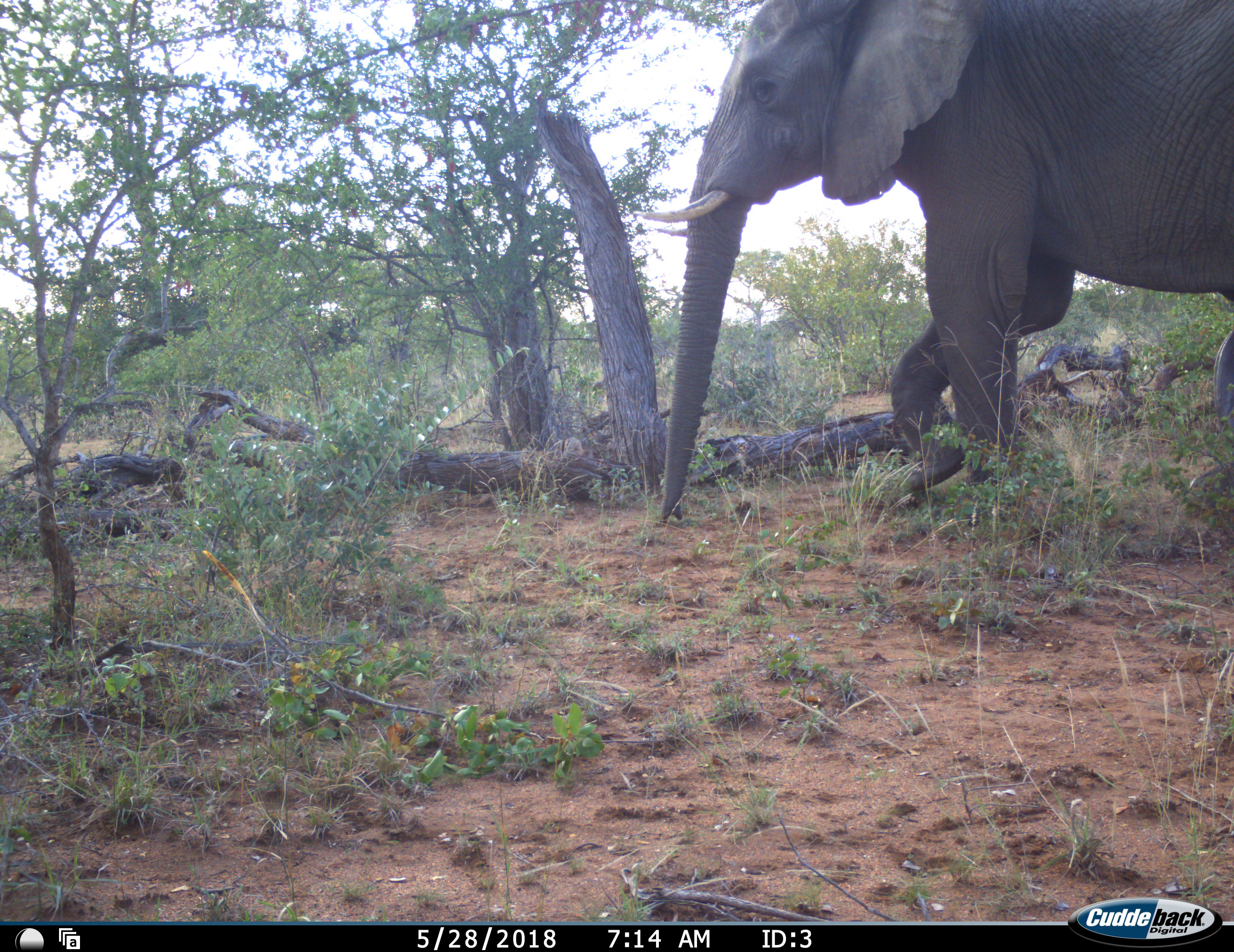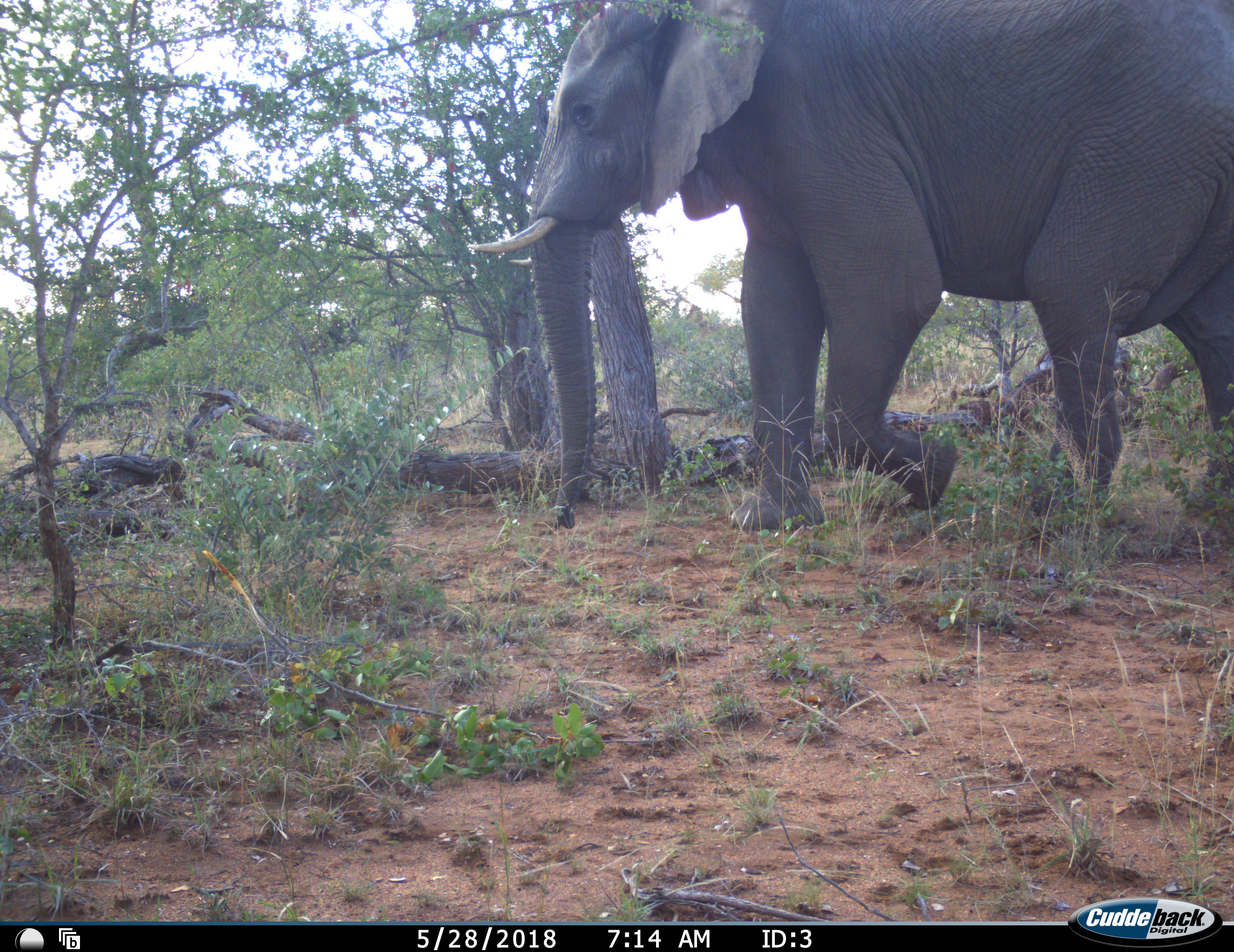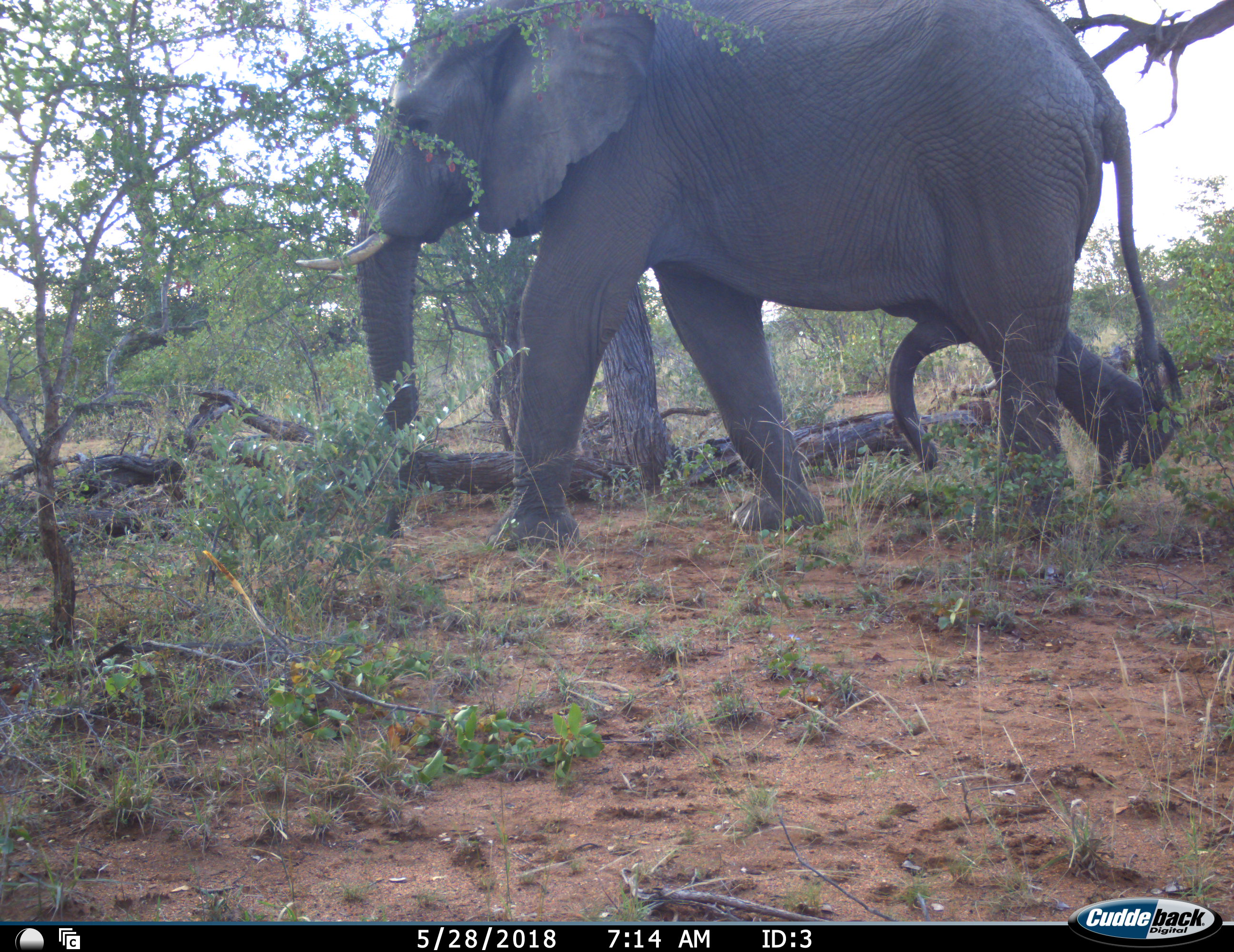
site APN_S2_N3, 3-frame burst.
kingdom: Animalia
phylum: Chordata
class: Mammalia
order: Proboscidea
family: Elephantidae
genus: Loxodonta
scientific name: Loxodonta africana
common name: african bush elephant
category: elephant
Elephant (african bush elephant) (Loxodonta africana), count 1. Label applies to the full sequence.